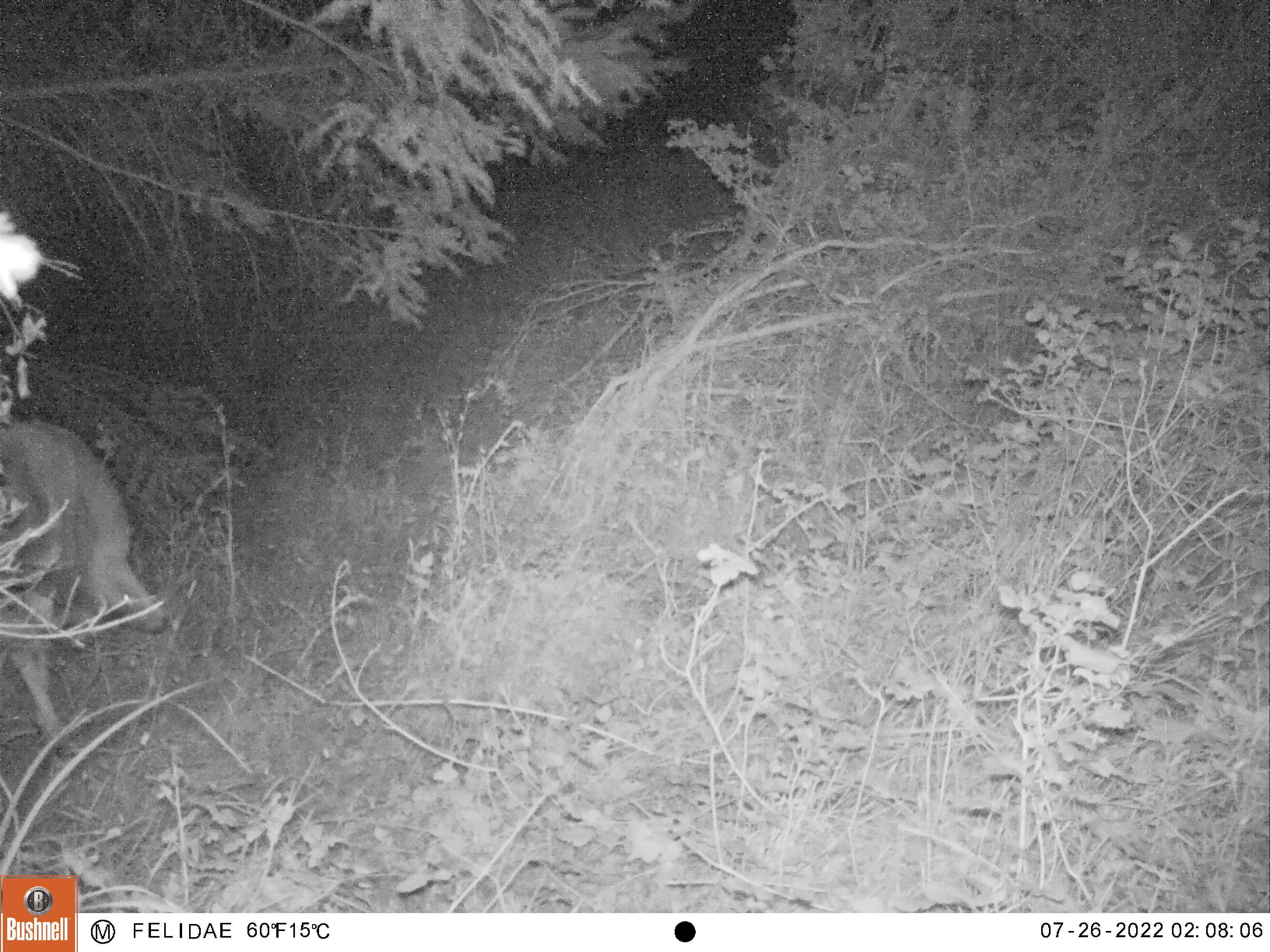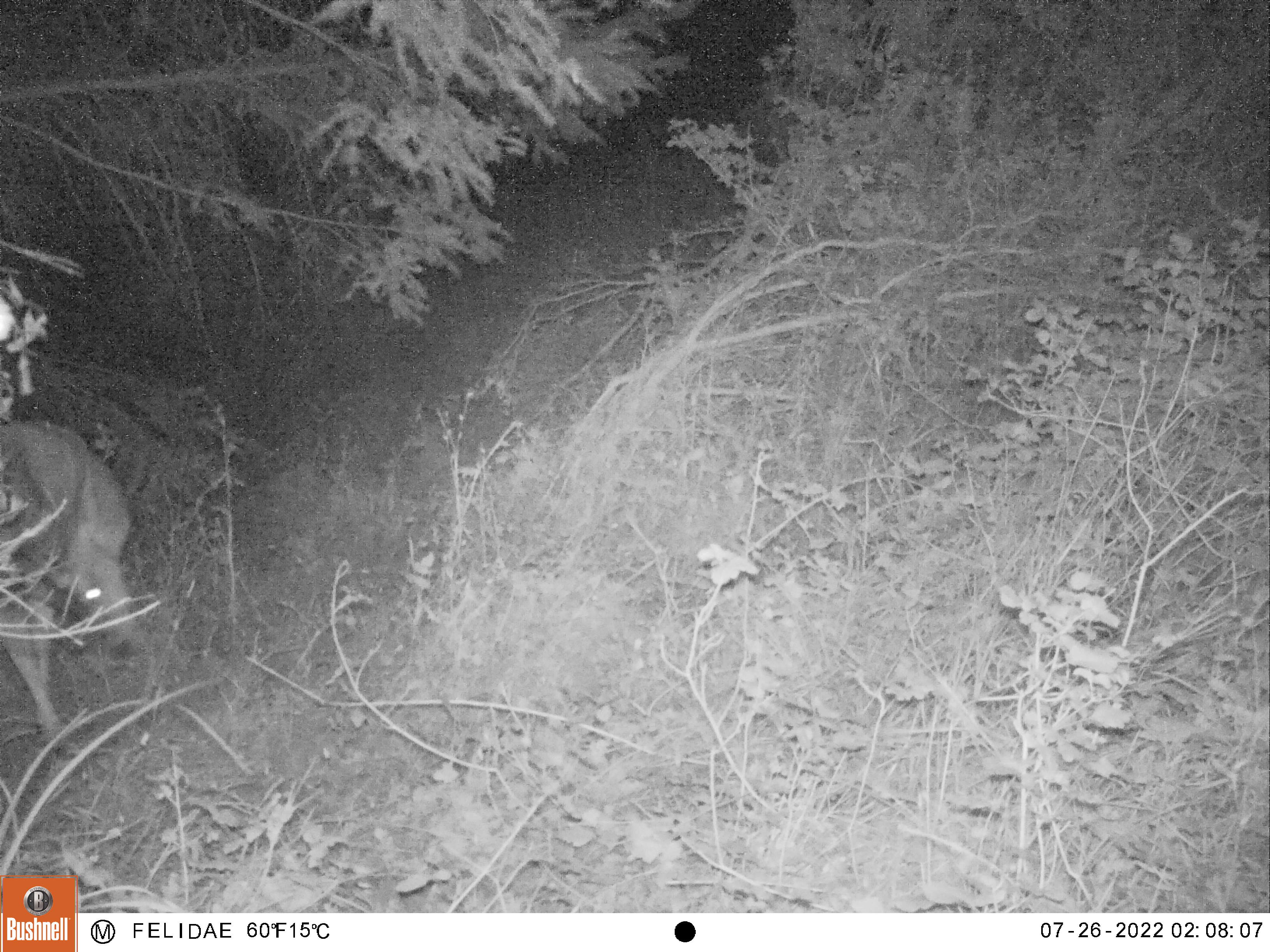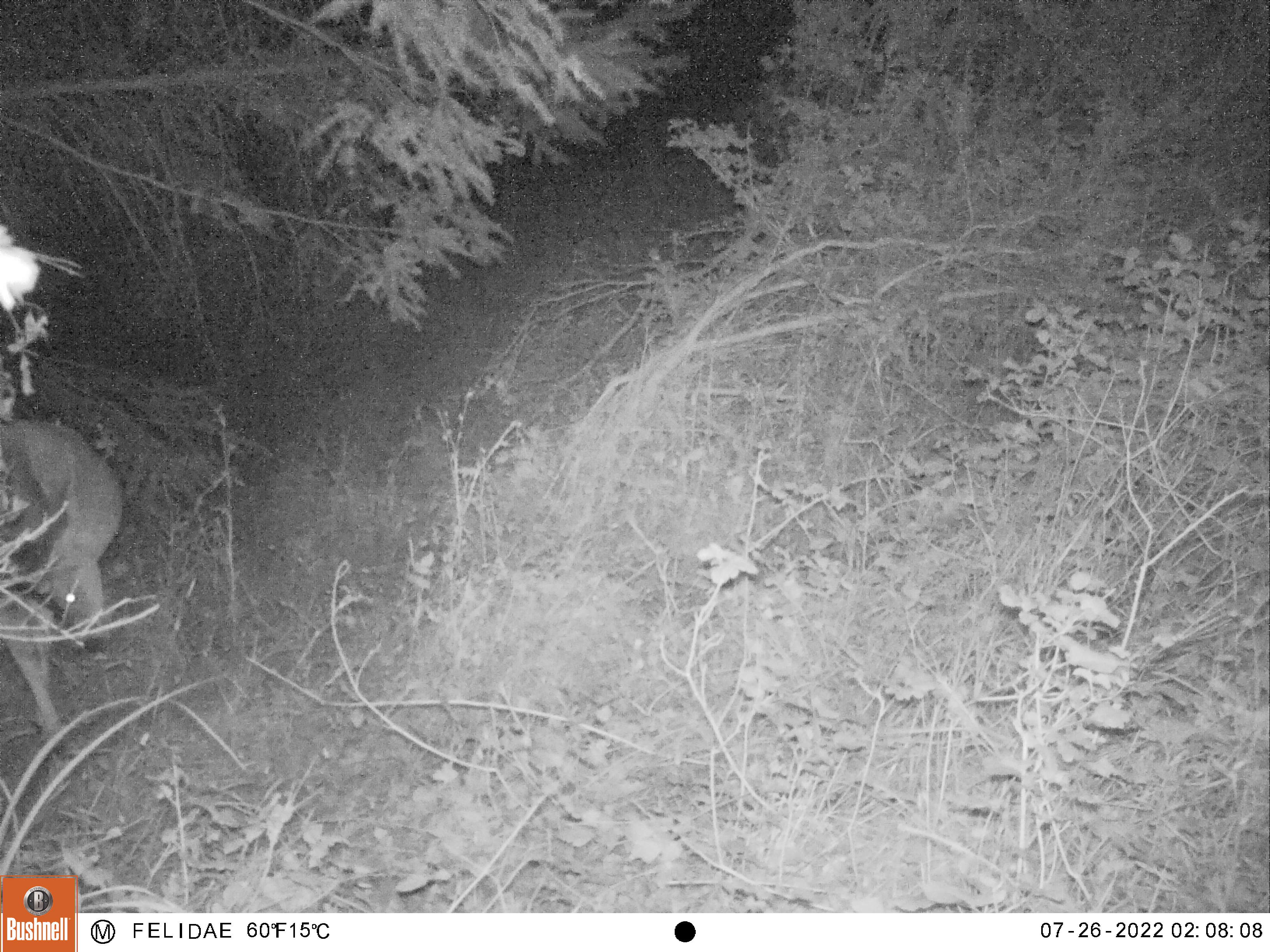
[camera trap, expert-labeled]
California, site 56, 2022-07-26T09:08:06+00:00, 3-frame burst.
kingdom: Animalia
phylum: Chordata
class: Mammalia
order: Artiodactyla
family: Cervidae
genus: Odocoileus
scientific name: Odocoileus hemionus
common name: mule deer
Mule deer (Odocoileus hemionus).